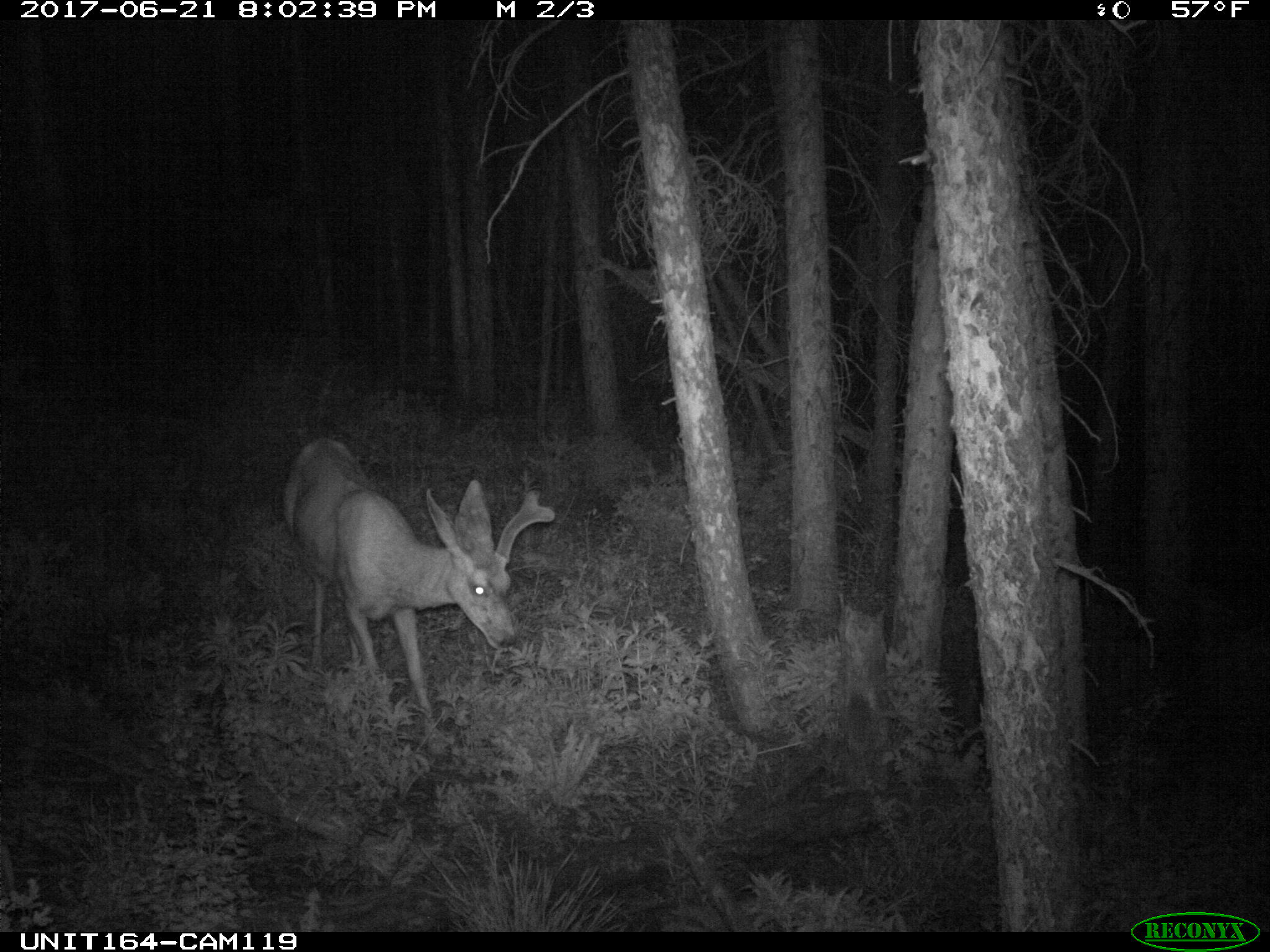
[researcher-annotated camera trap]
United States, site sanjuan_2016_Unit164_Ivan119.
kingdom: Animalia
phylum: Chordata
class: Mammalia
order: Artiodactyla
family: Cervidae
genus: Odocoileus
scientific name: Odocoileus hemionus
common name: mule deer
Odocoileus hemionus (mule deer).